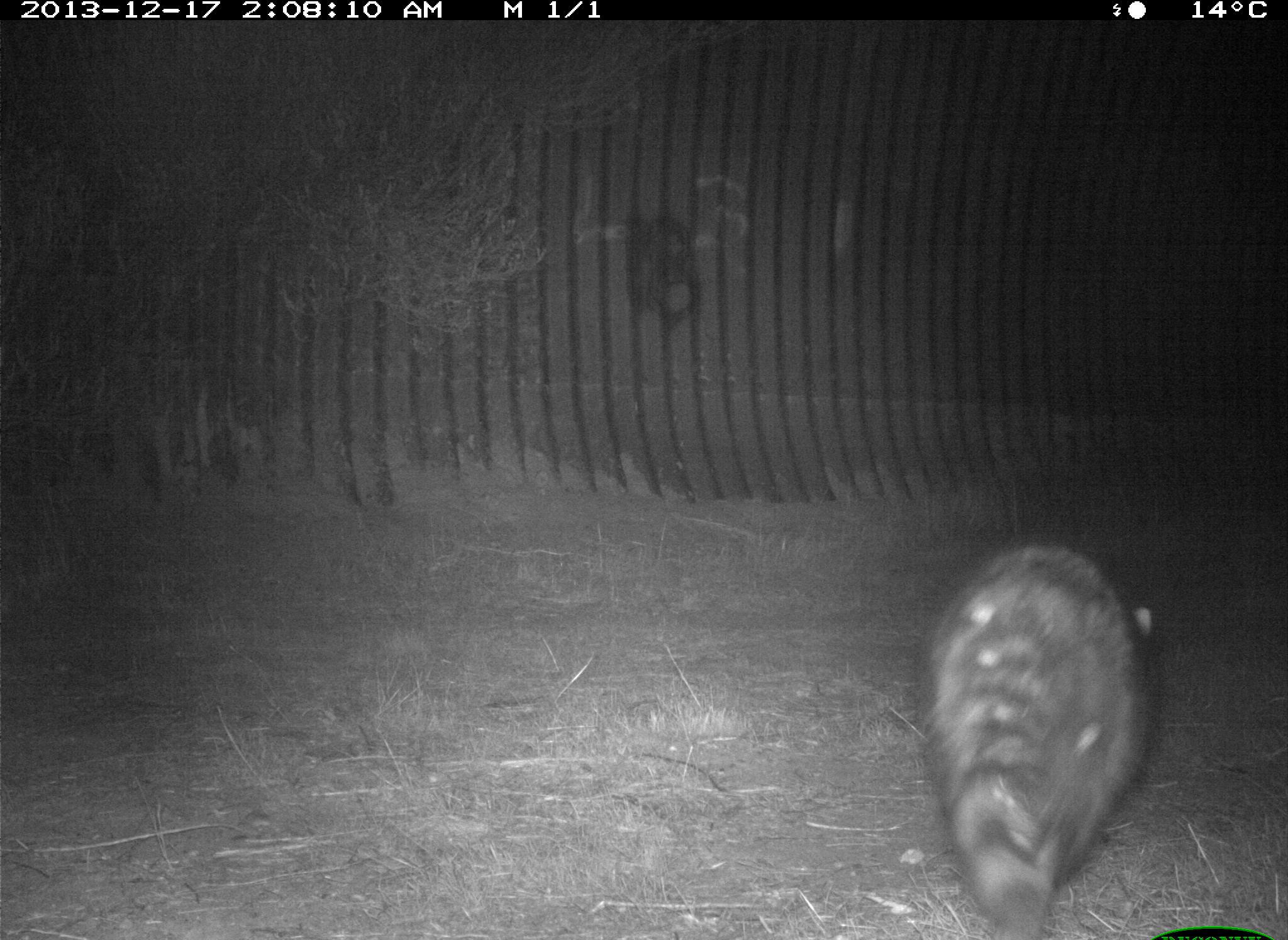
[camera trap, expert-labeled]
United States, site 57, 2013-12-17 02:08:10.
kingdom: Animalia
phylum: Chordata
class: Mammalia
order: Carnivora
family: Procyonidae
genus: Procyon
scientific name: Procyon lotor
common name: raccoon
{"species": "raccoon (Procyon lotor)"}